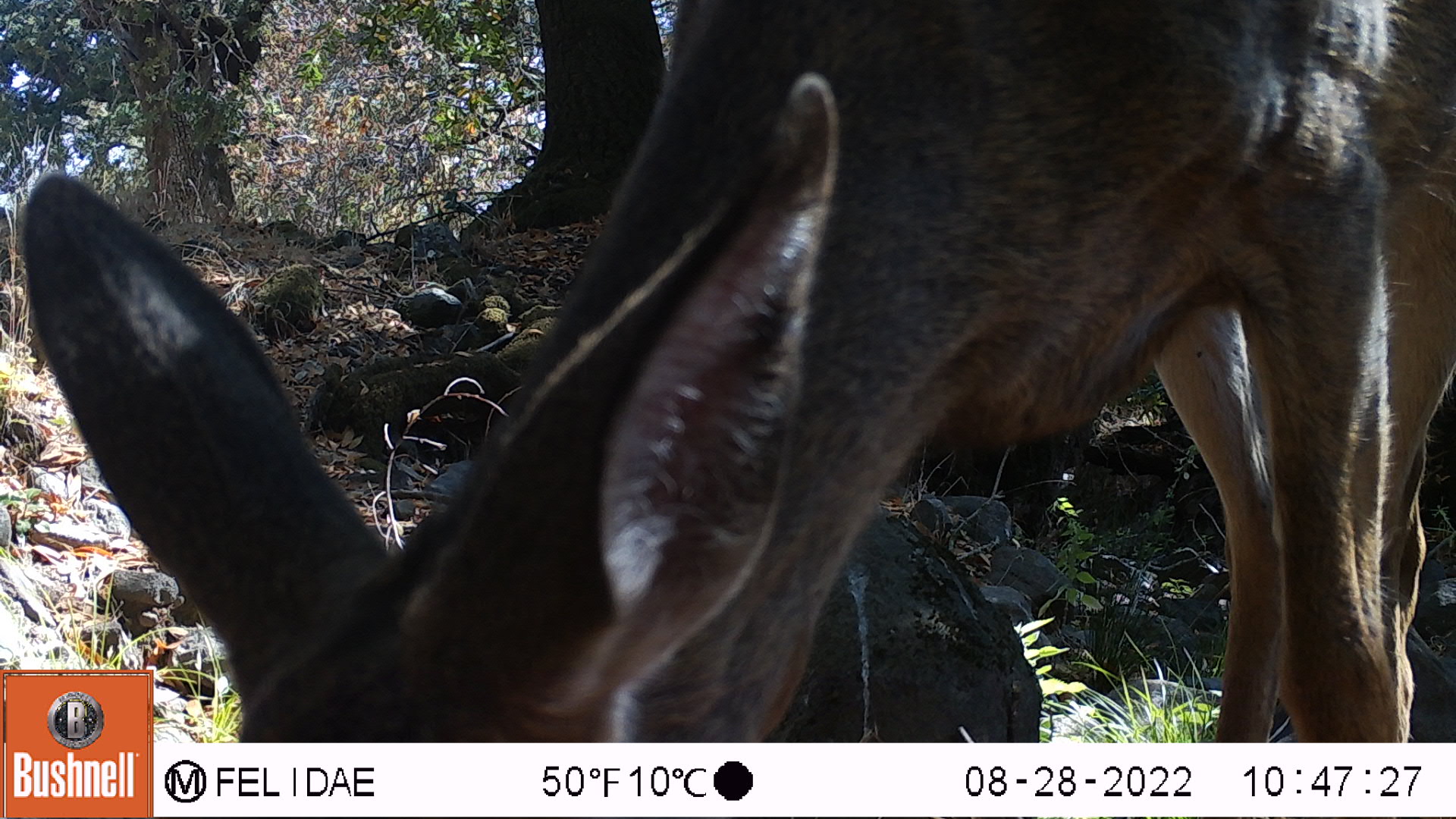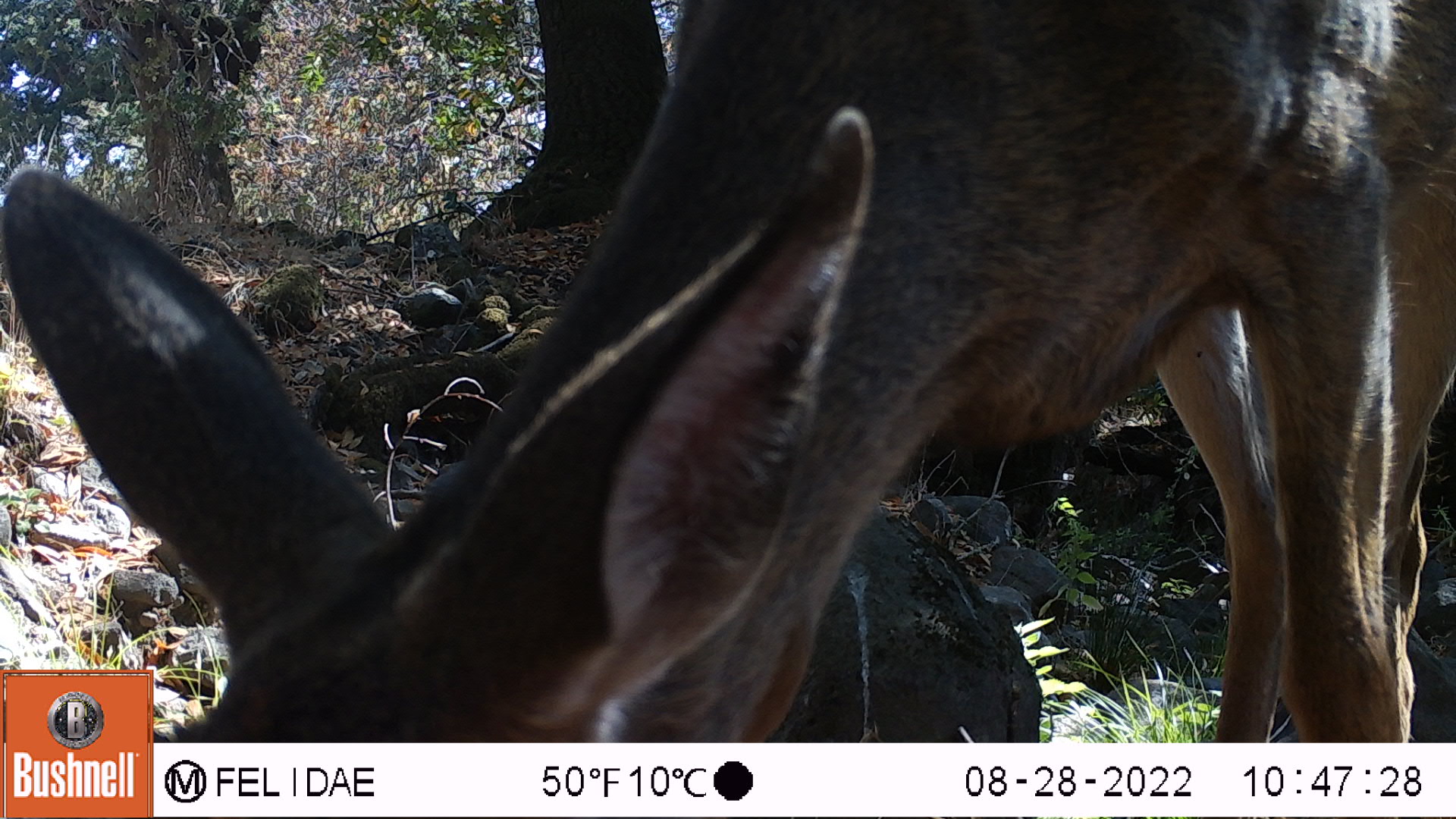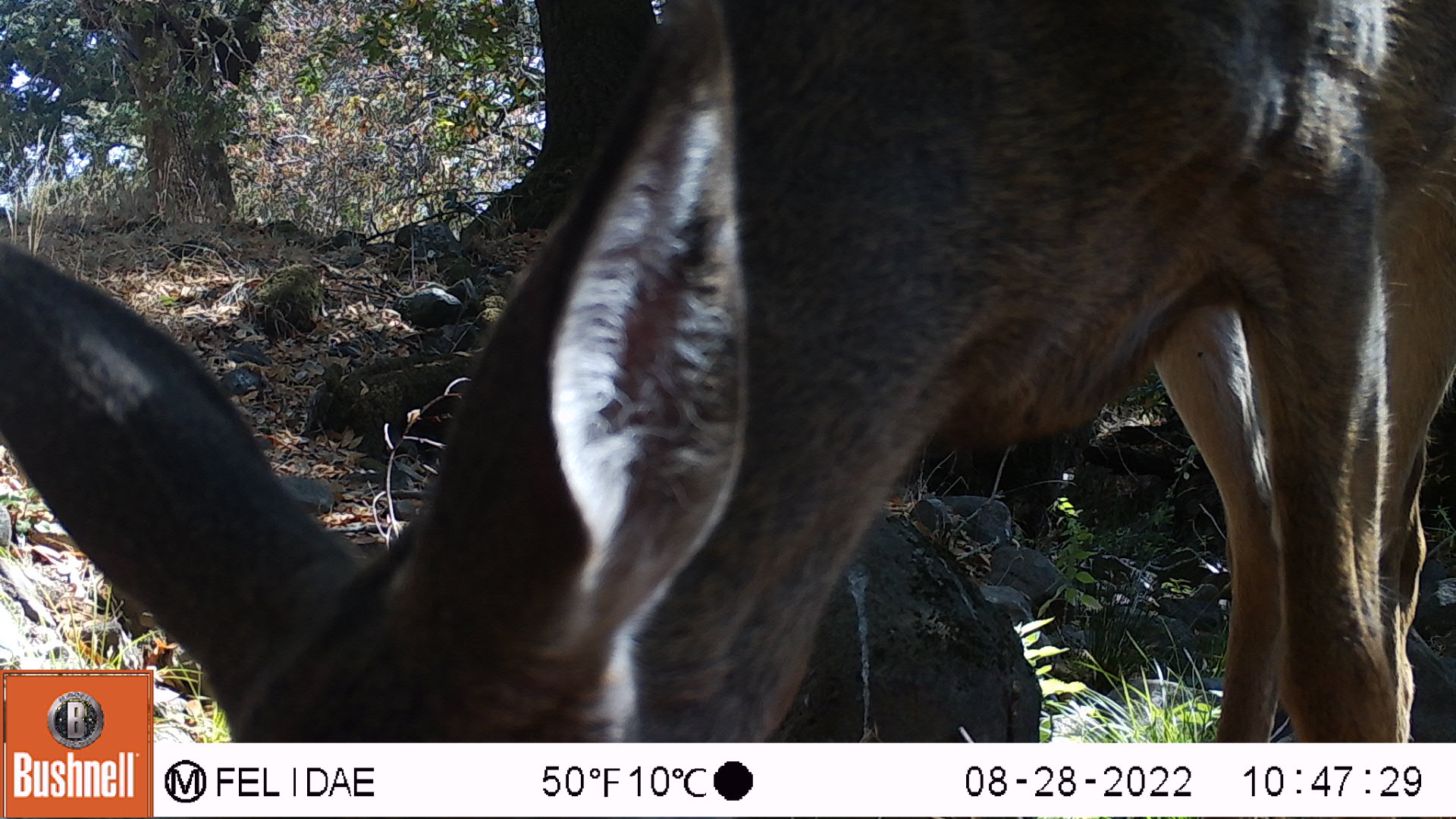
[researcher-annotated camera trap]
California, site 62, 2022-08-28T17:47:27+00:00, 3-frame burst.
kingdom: Animalia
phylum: Chordata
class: Mammalia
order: Artiodactyla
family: Cervidae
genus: Odocoileus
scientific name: Odocoileus hemionus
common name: mule deer